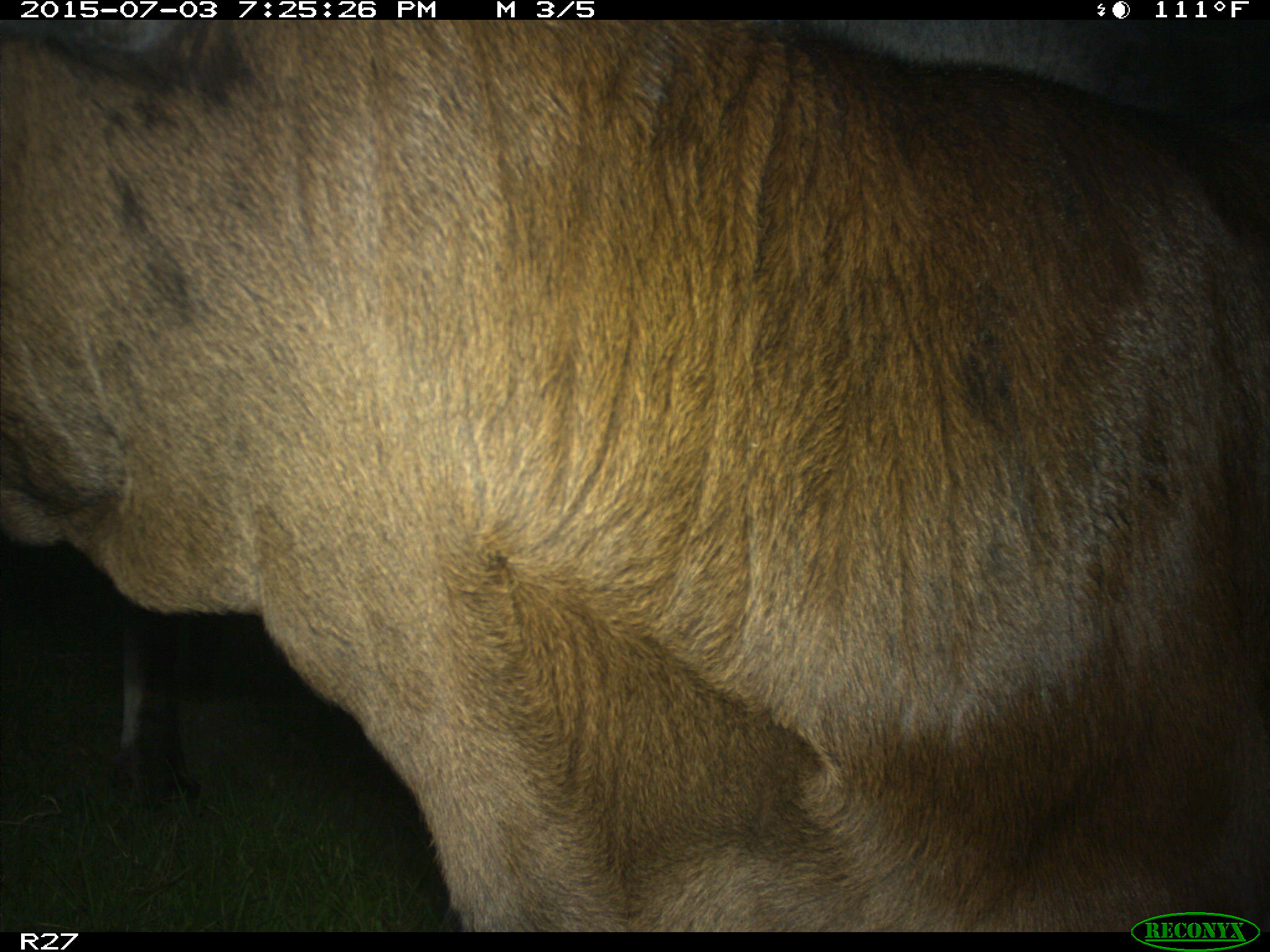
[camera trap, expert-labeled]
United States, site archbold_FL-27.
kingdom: Animalia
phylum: Chordata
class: Mammalia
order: Artiodactyla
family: Bovidae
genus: Bos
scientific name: Bos taurus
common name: domestic cow